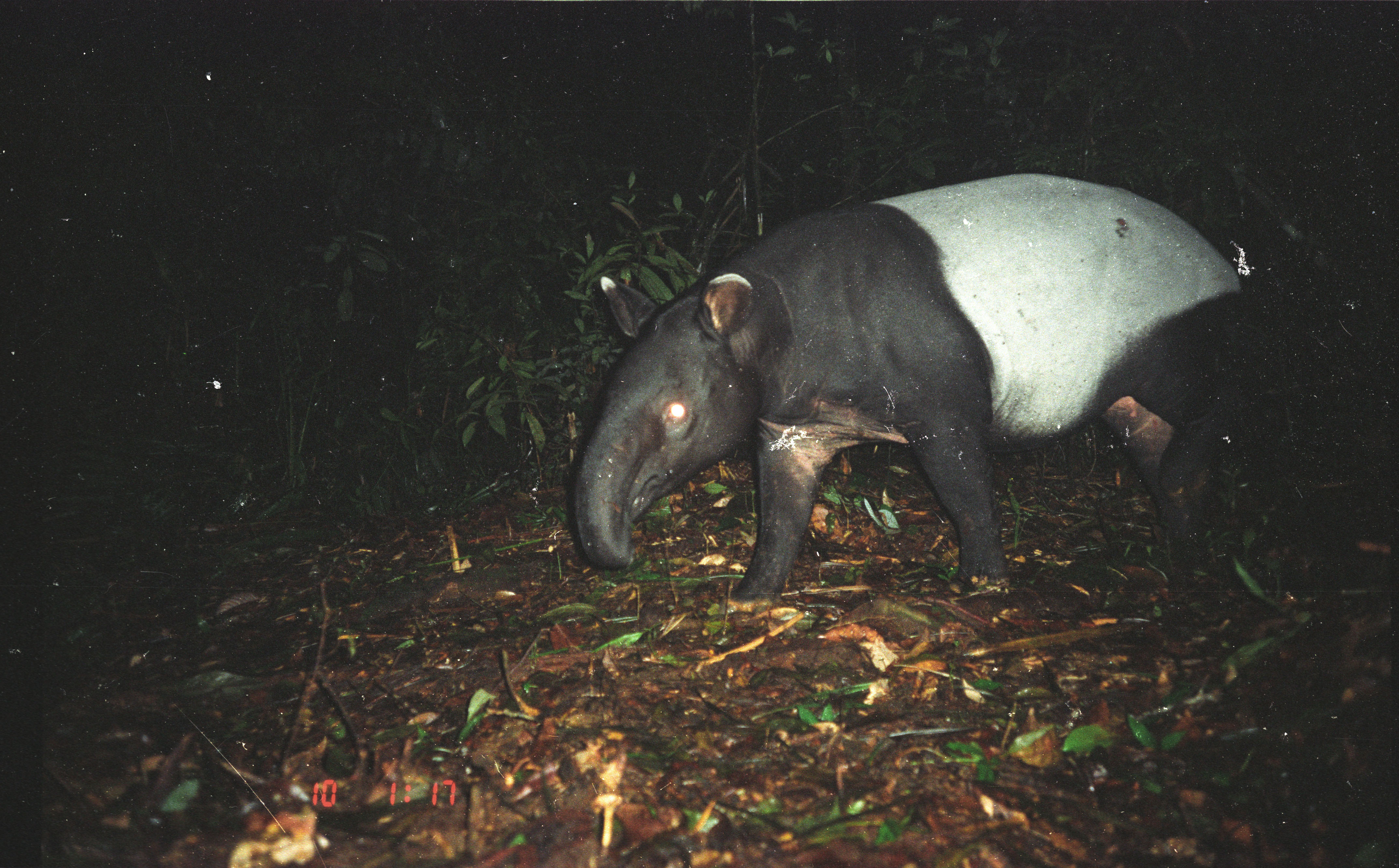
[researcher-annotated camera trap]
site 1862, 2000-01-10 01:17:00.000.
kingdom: Animalia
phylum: Chordata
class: Mammalia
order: Perissodactyla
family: Tapiridae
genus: Tapirus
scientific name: Tapirus indicus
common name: malayan tapir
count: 1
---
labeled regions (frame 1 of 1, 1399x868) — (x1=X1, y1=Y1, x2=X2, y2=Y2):
tapirus indicus: (x1=567, y1=168, x2=1276, y2=611)